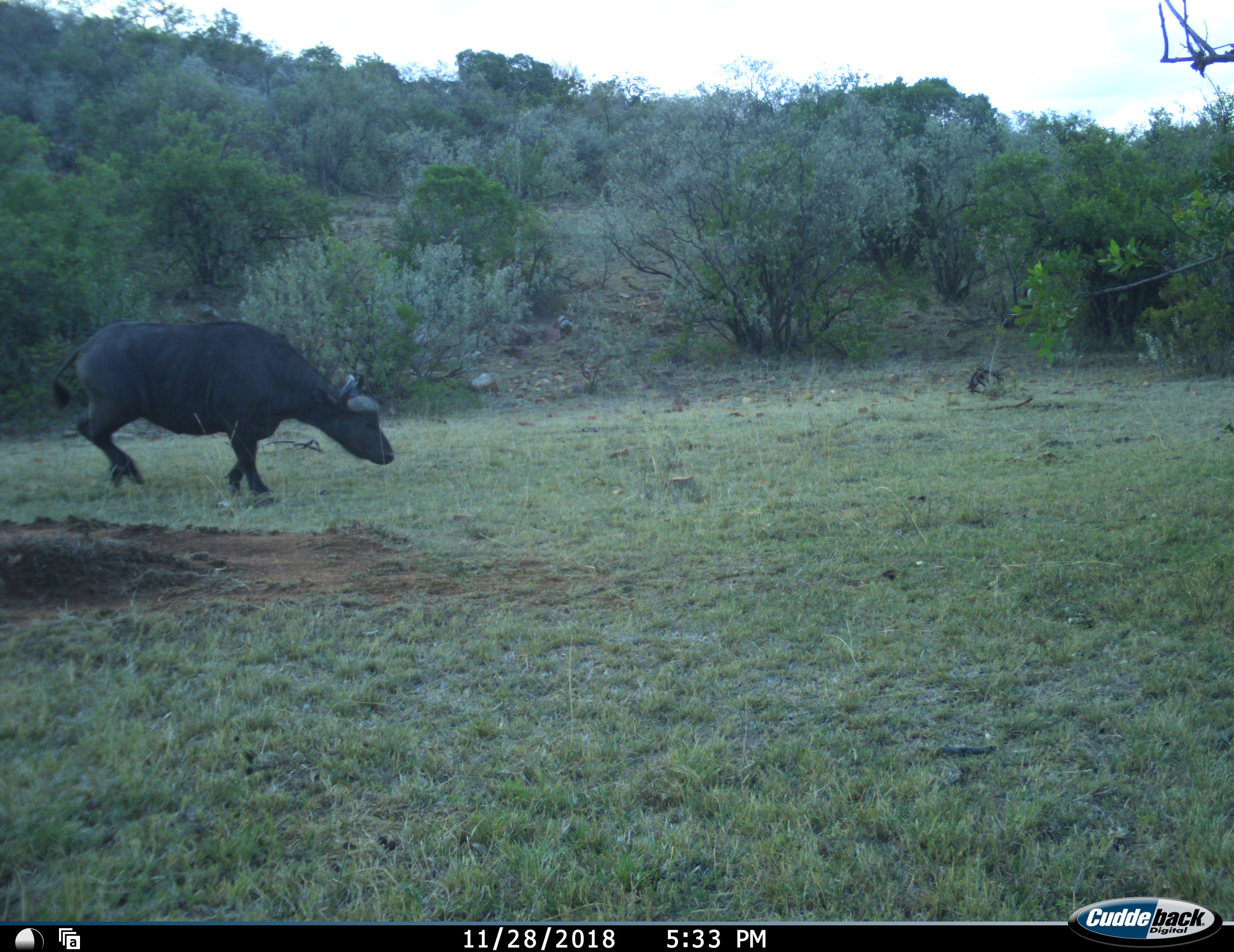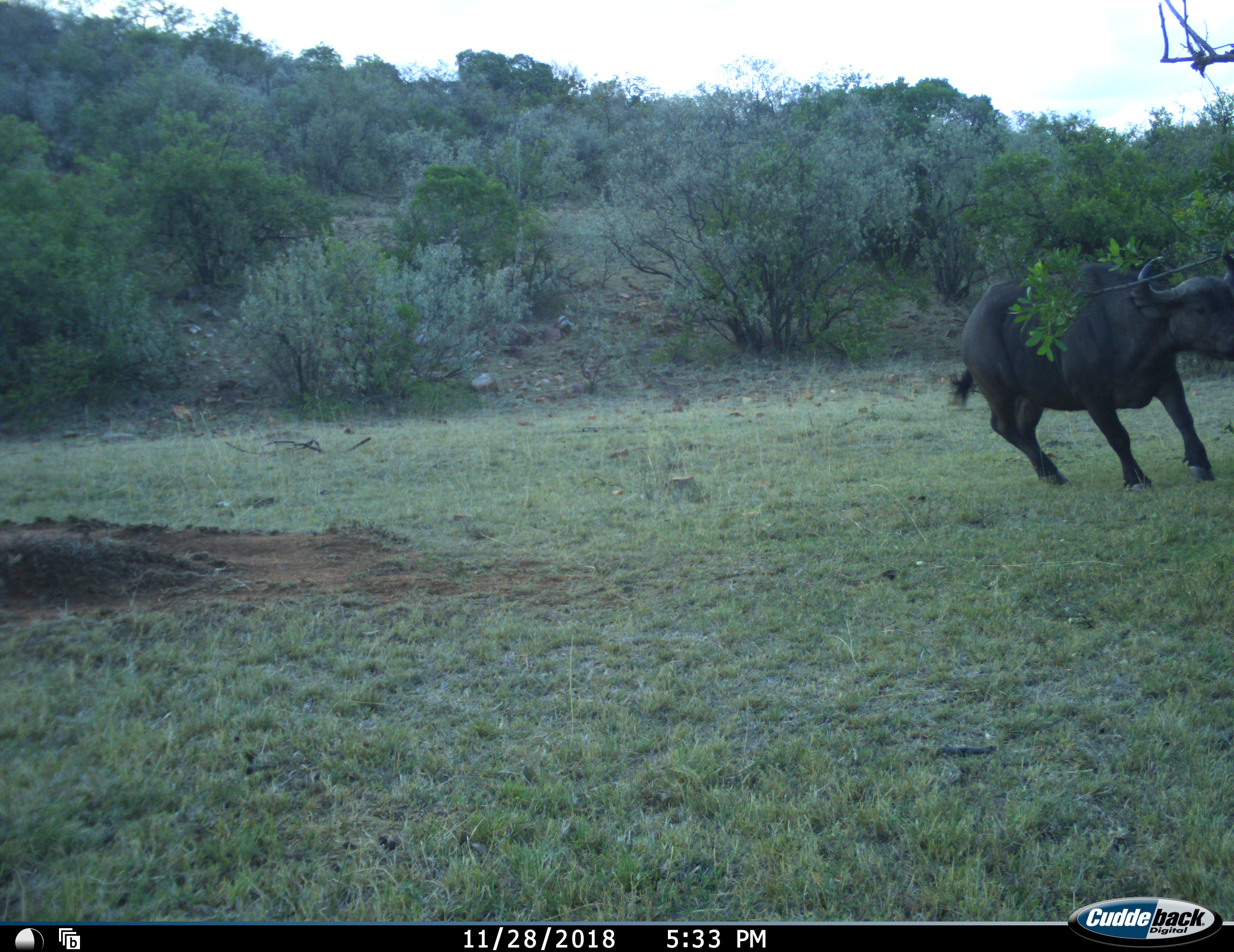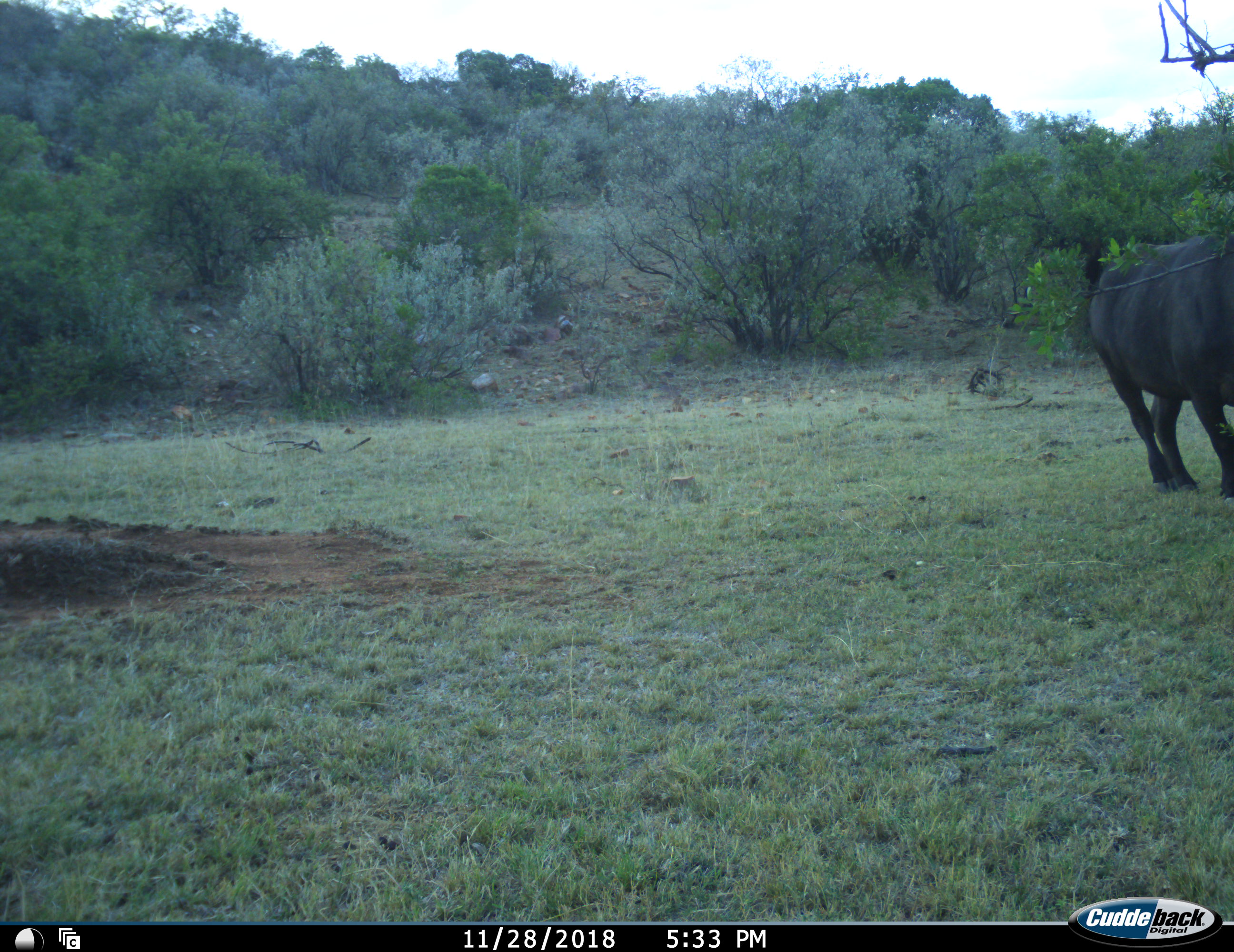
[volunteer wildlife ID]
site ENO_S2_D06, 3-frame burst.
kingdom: Animalia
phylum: Chordata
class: Mammalia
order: Artiodactyla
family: Bovidae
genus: Syncerus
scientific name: Syncerus caffer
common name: african buffalo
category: buffalo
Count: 1.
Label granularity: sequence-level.